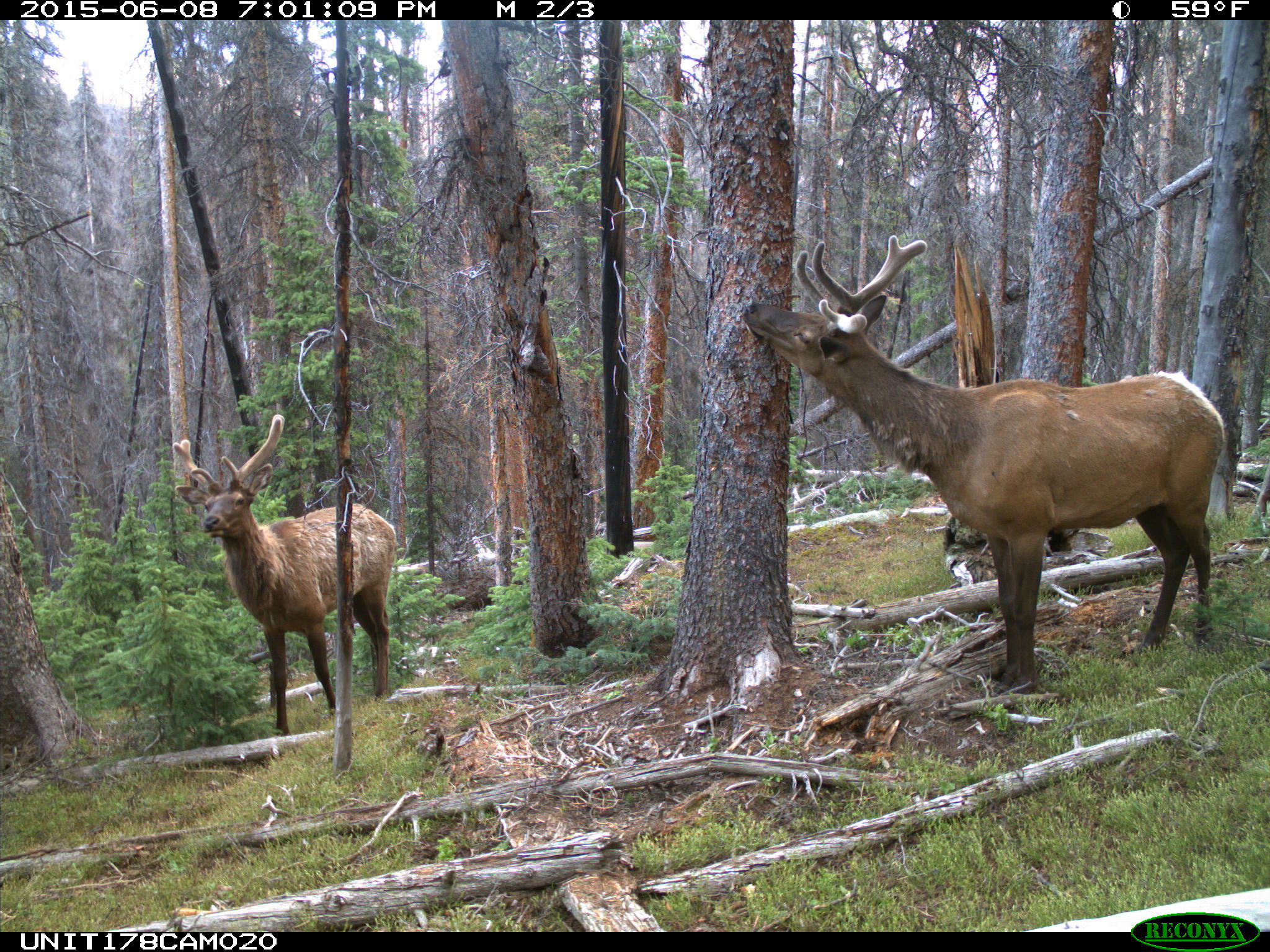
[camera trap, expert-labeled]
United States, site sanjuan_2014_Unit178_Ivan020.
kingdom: Animalia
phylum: Chordata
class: Mammalia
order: Artiodactyla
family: Cervidae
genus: Cervus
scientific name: Cervus elaphus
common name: red deer